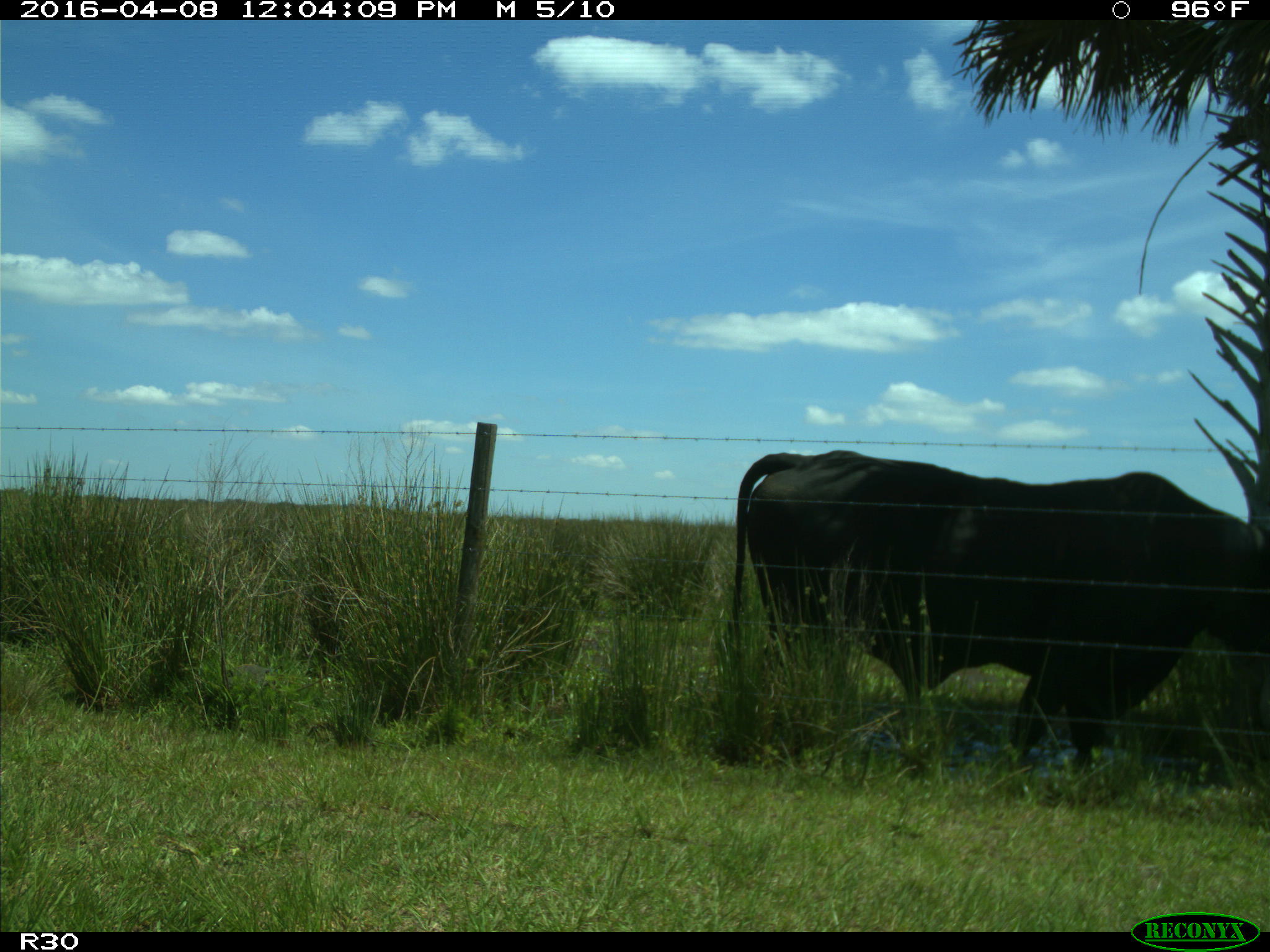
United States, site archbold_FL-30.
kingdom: Animalia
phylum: Chordata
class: Mammalia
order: Artiodactyla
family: Bovidae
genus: Bos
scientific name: Bos taurus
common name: domestic cow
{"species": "Bos taurus (domestic cow)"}